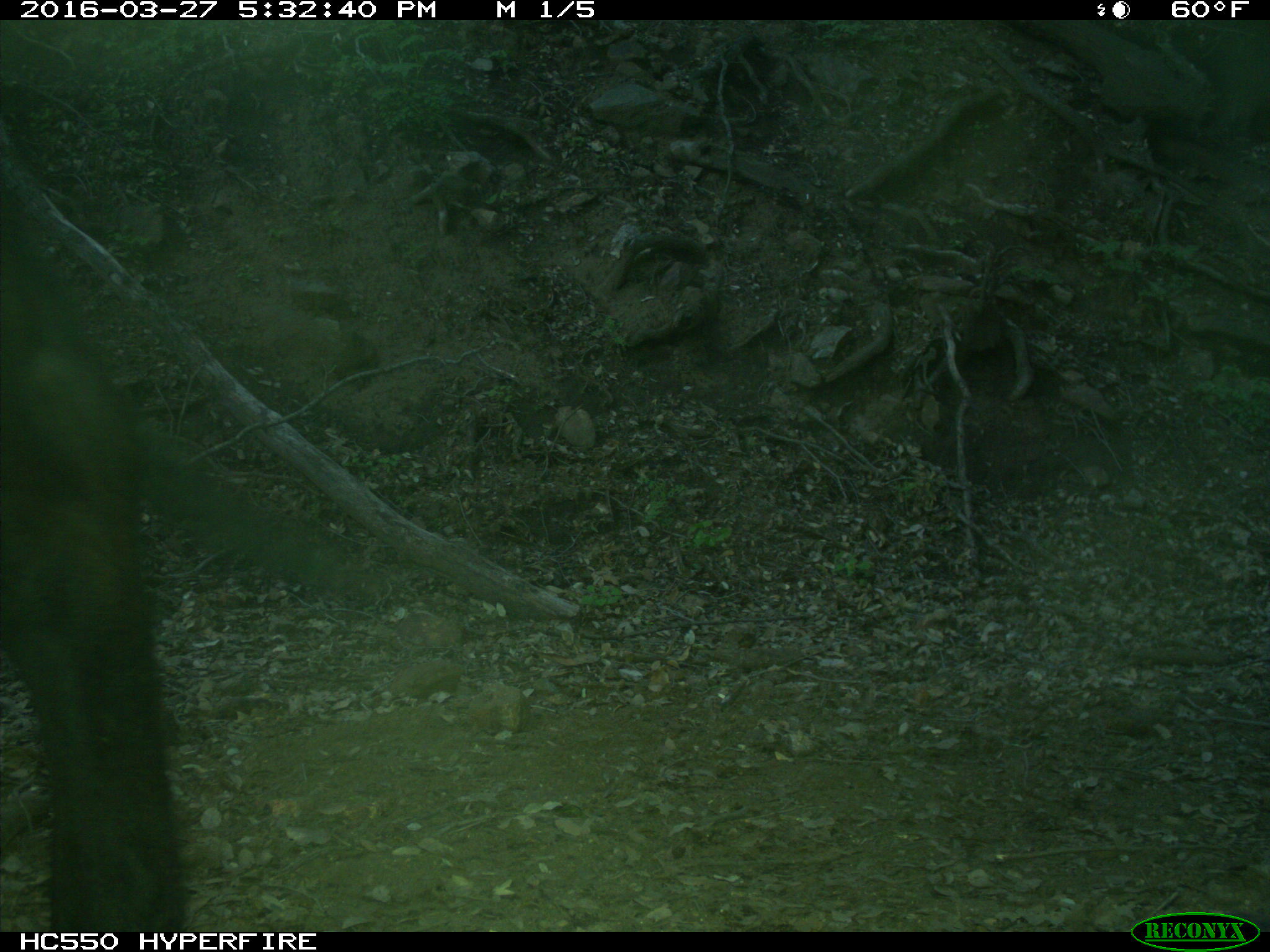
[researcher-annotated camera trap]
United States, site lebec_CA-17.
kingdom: Animalia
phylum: Chordata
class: Mammalia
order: Artiodactyla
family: Bovidae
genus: Bos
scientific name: Bos taurus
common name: domestic cow